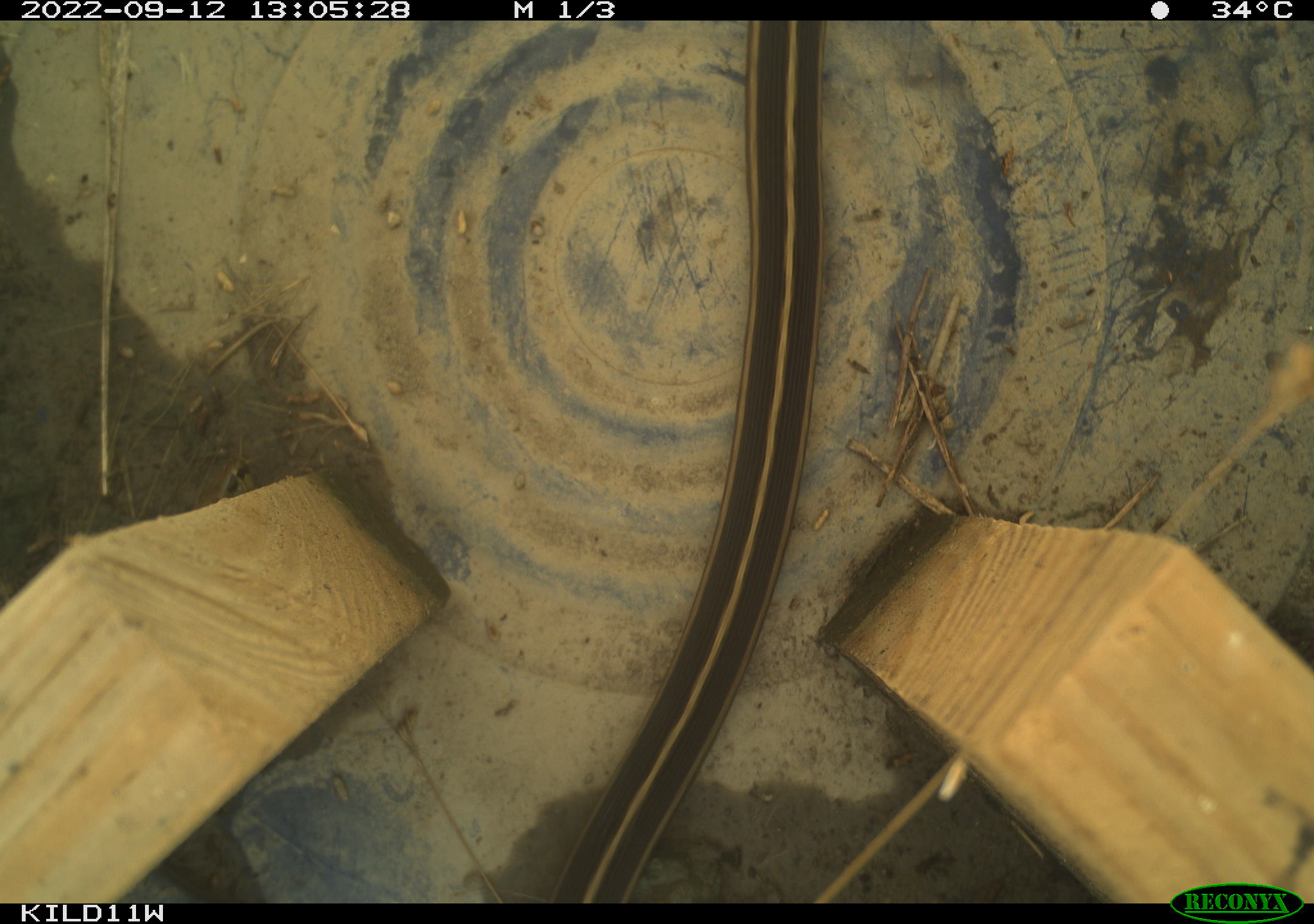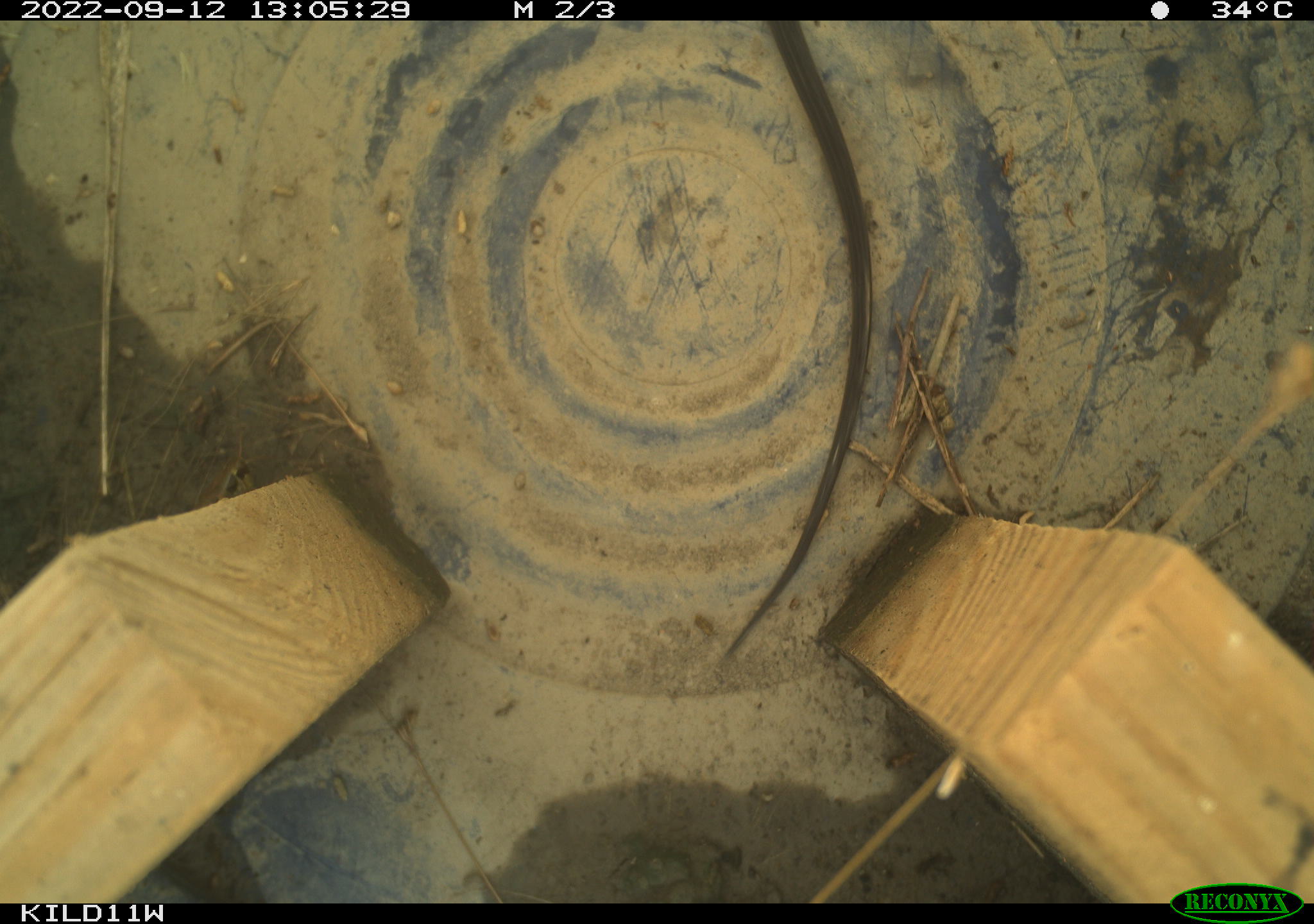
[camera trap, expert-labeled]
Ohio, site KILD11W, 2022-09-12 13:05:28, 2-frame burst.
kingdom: Animalia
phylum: Chordata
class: Reptilia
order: Squamata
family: Colubridae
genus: Thamnophis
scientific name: Thamnophis sirtalis sirtalis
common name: eastern gartersnake